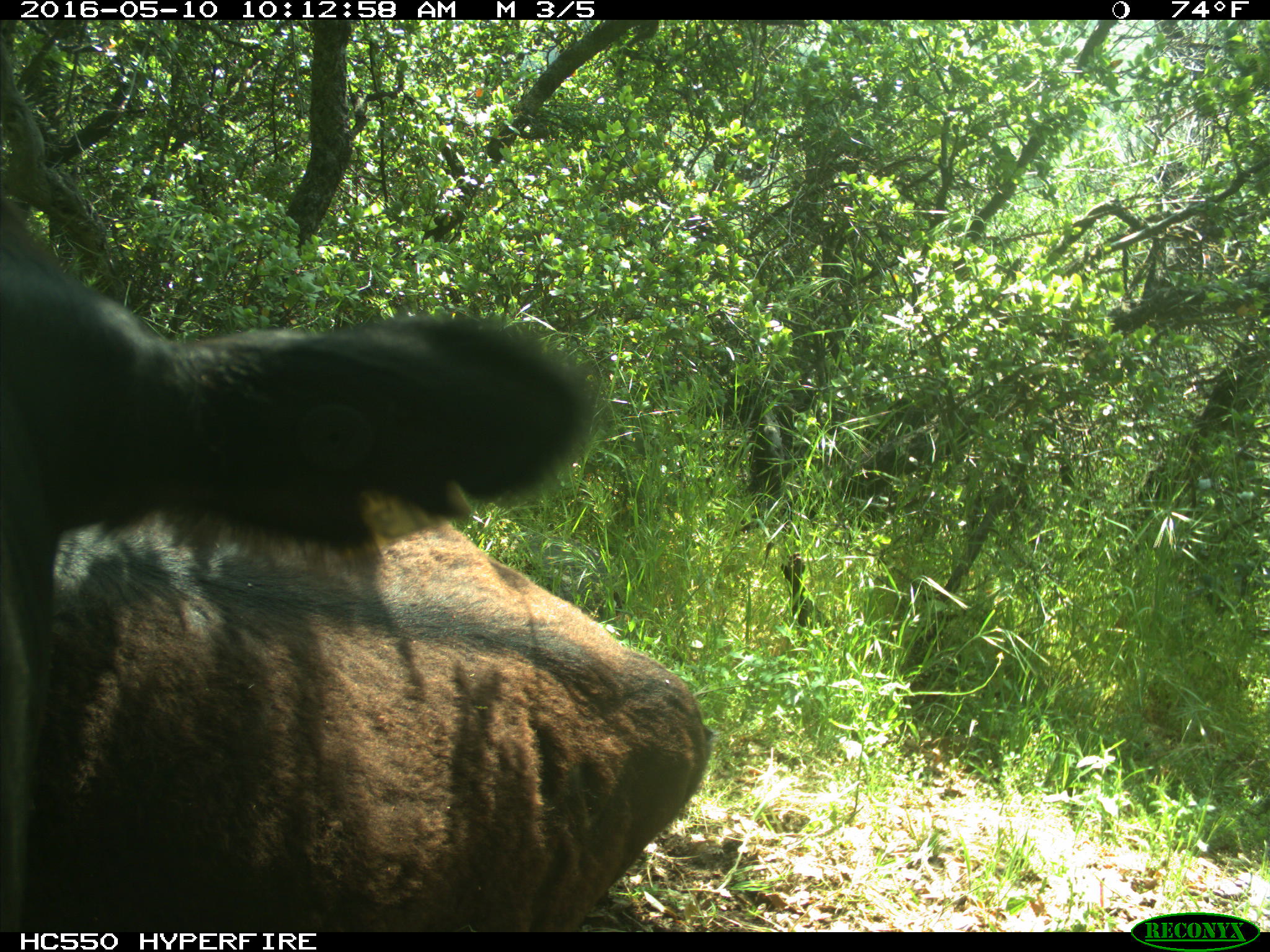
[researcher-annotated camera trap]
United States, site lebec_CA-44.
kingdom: Animalia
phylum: Chordata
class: Mammalia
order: Artiodactyla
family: Bovidae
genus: Bos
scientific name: Bos taurus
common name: domestic cow